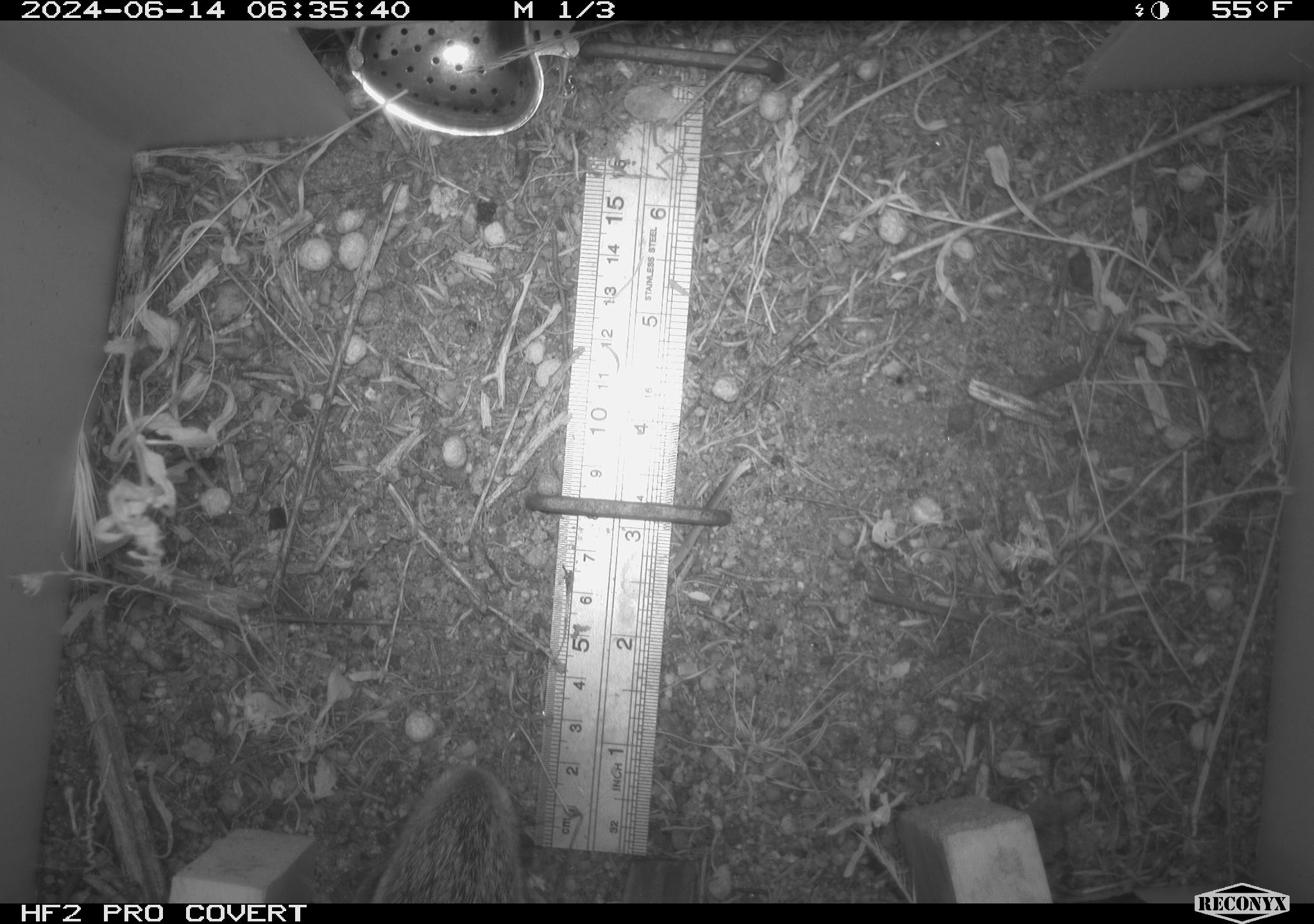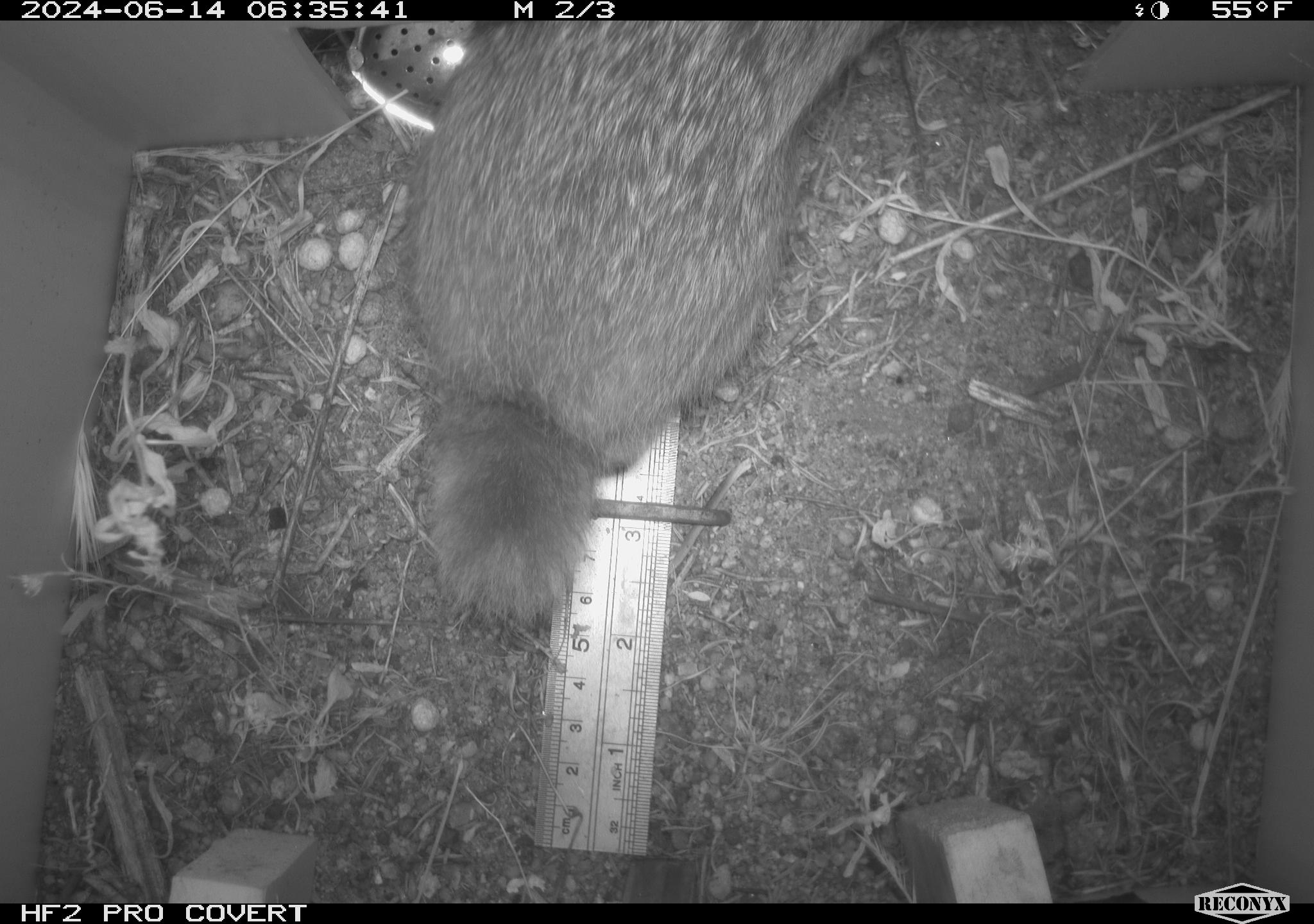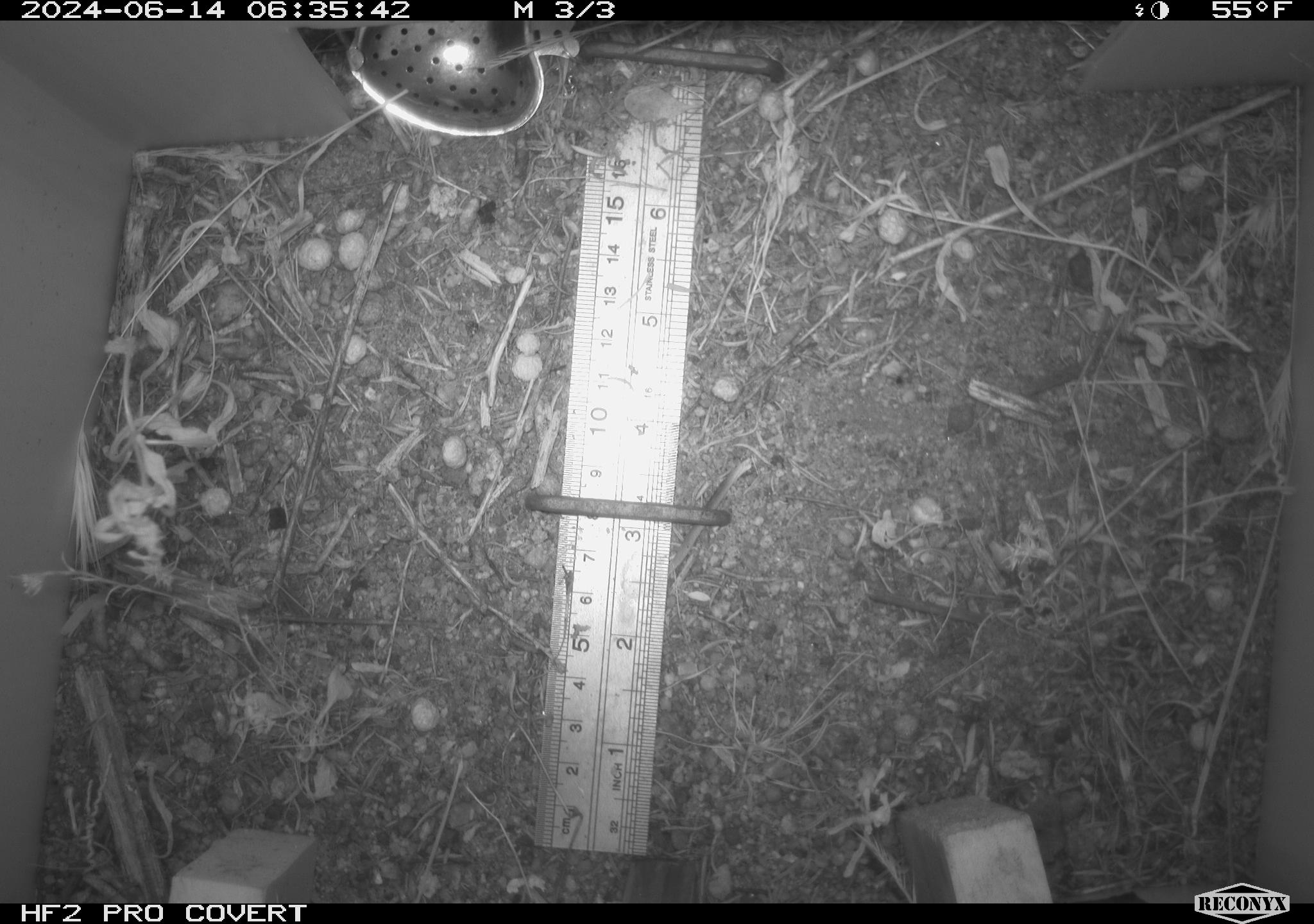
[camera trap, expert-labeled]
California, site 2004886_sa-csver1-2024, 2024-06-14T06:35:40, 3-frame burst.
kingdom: Animalia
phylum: Chordata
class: Mammalia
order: Rodentia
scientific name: Rodentia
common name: rodent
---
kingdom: Animalia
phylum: Chordata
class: Mammalia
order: Lagomorpha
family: Leporidae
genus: Sylvilagus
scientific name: Sylvilagus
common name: cottontail rabbits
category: sylvilagus species